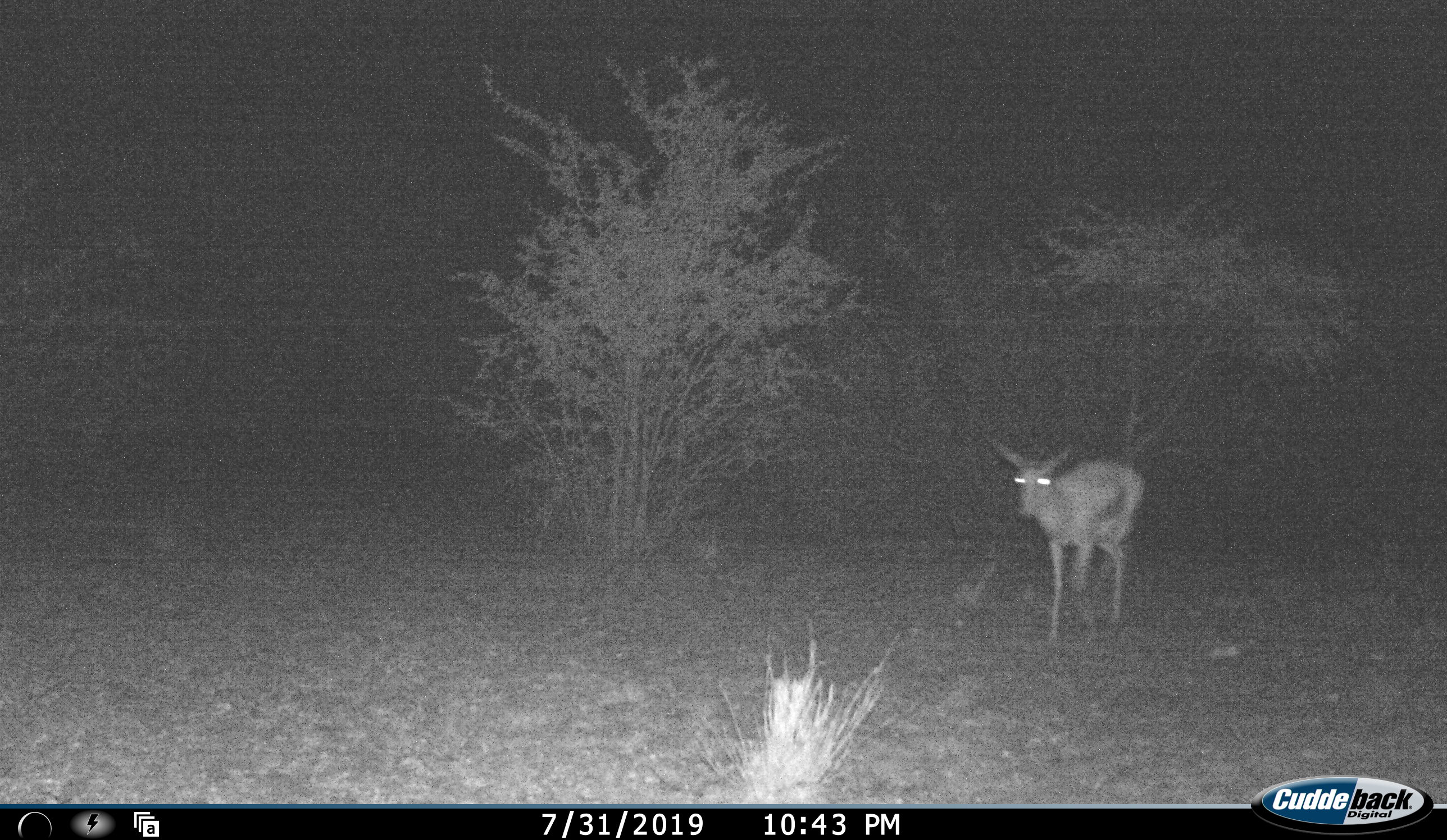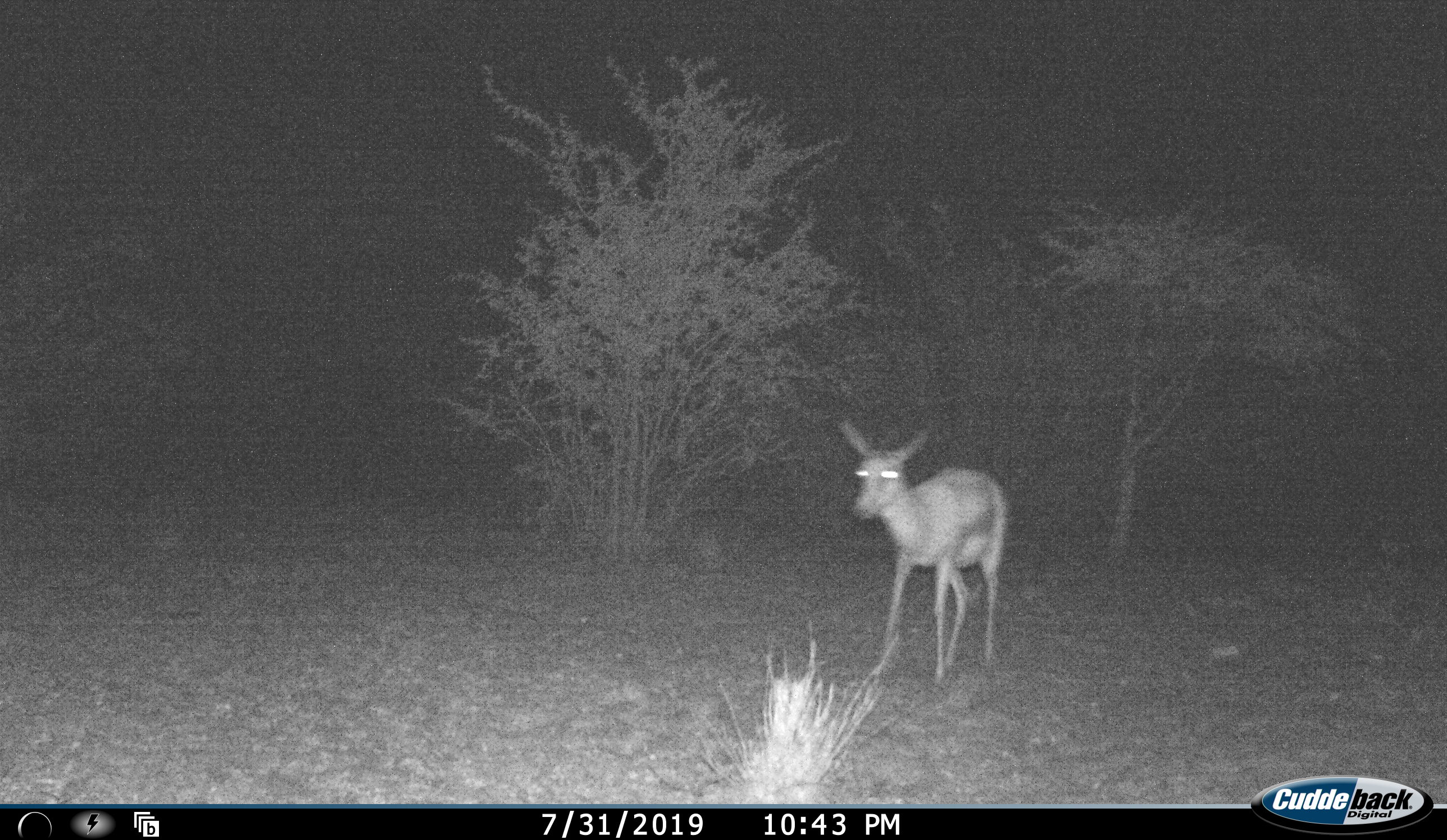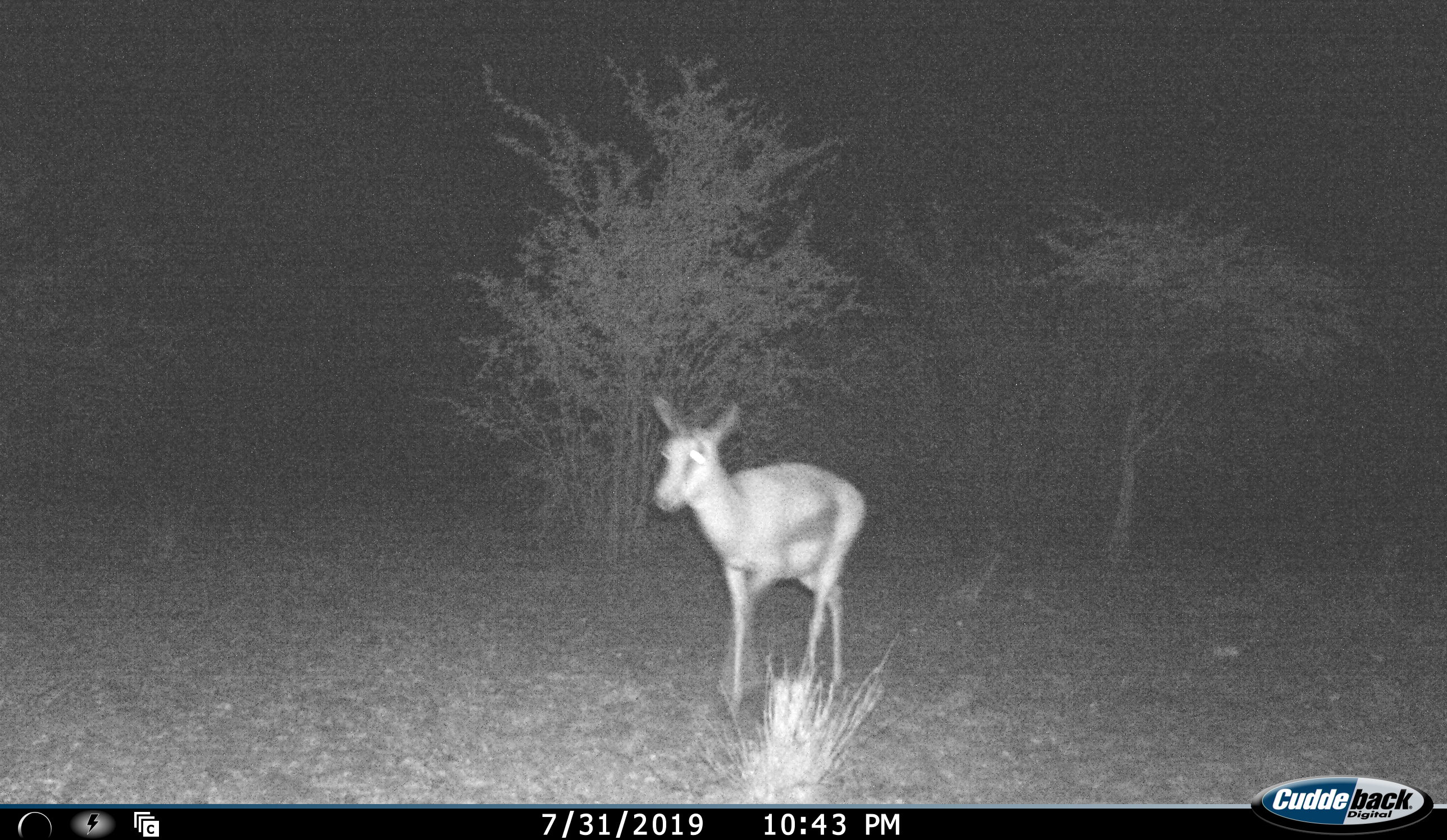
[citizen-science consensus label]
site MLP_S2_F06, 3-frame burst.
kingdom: Animalia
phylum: Chordata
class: Mammalia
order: Artiodactyla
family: Bovidae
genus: Antidorcas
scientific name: Antidorcas marsupialis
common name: springbok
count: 1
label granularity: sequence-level